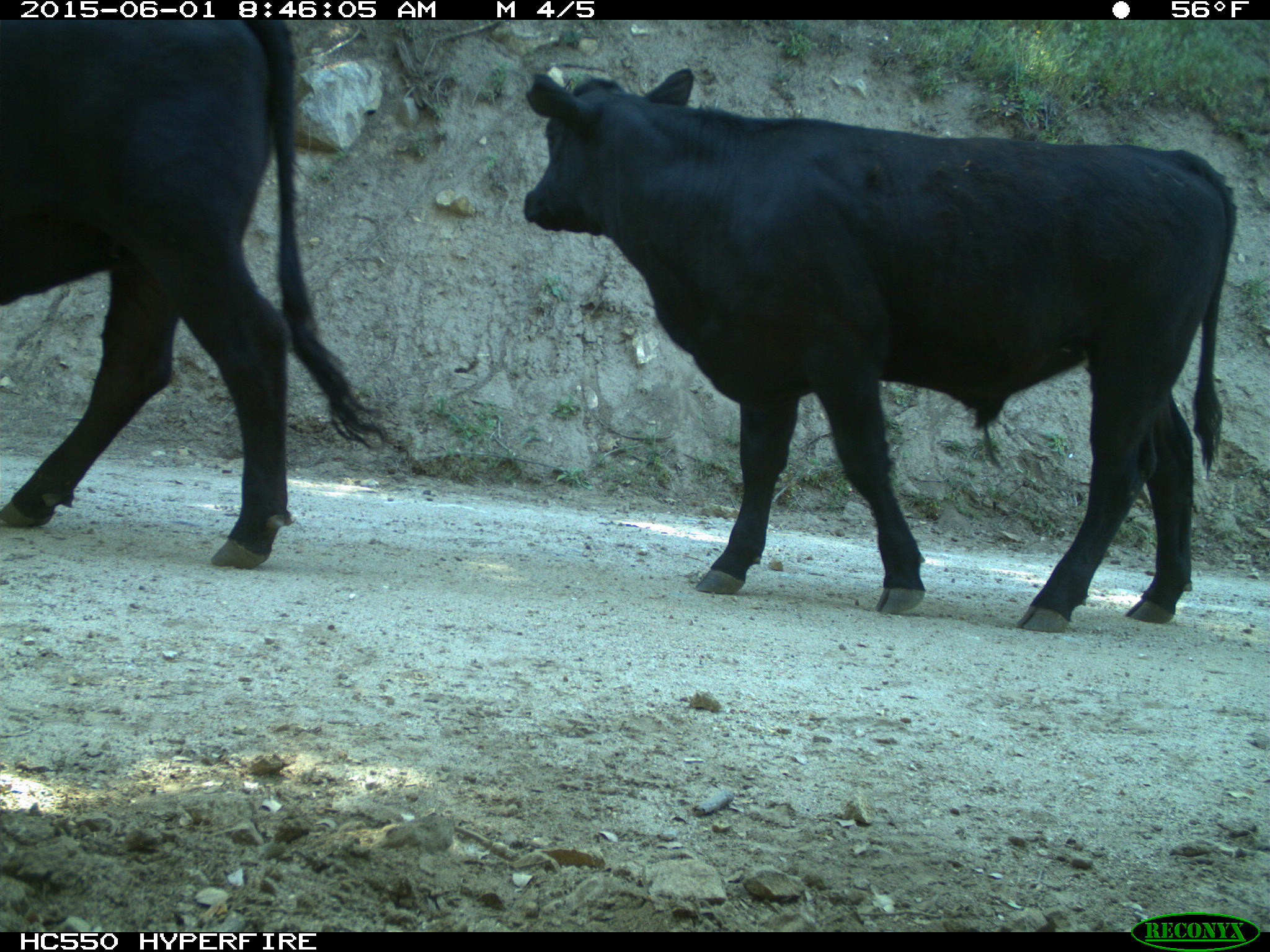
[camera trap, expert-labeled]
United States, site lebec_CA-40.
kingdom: Animalia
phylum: Chordata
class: Mammalia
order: Artiodactyla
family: Bovidae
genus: Bos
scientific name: Bos taurus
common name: domestic cow